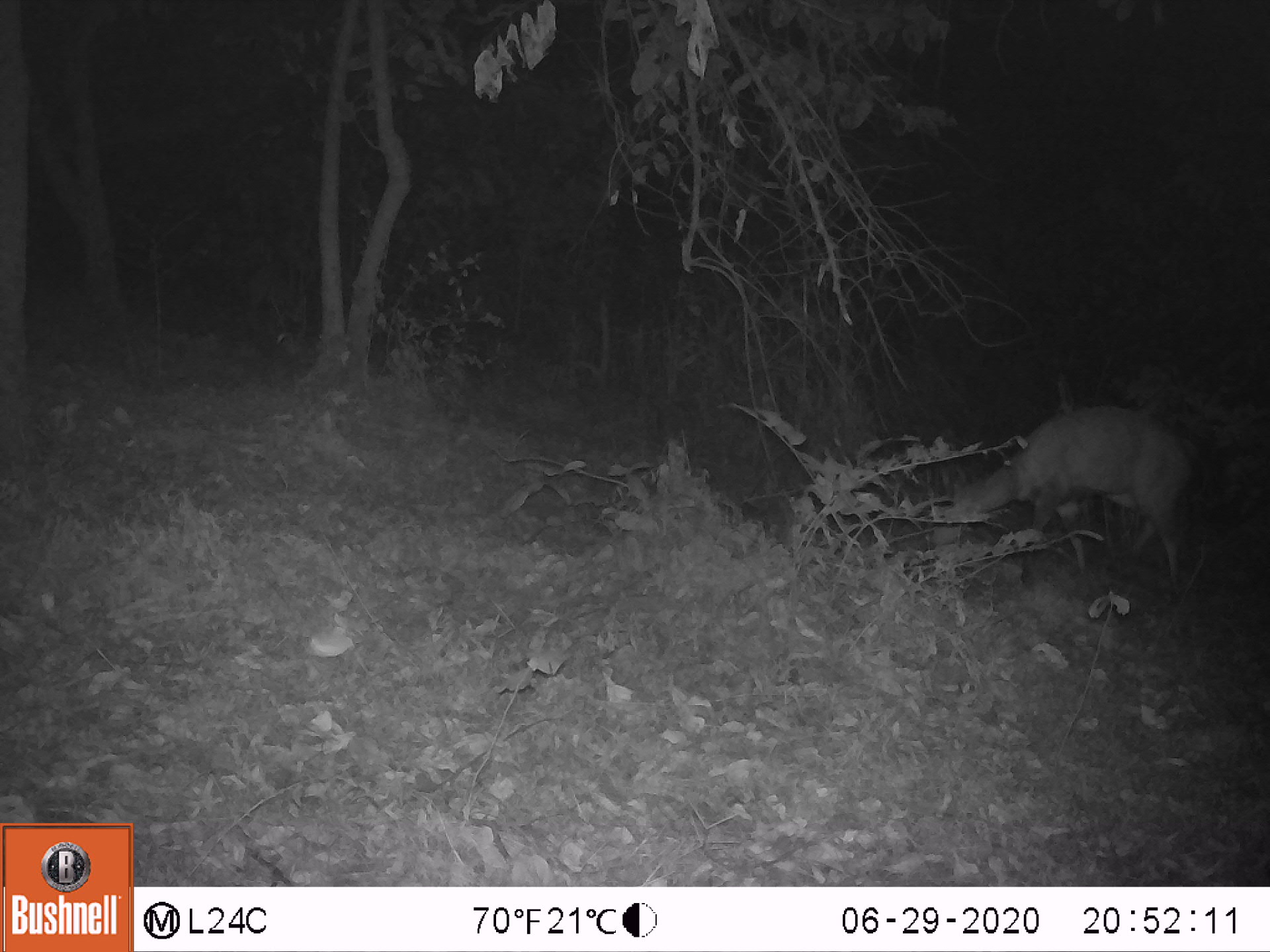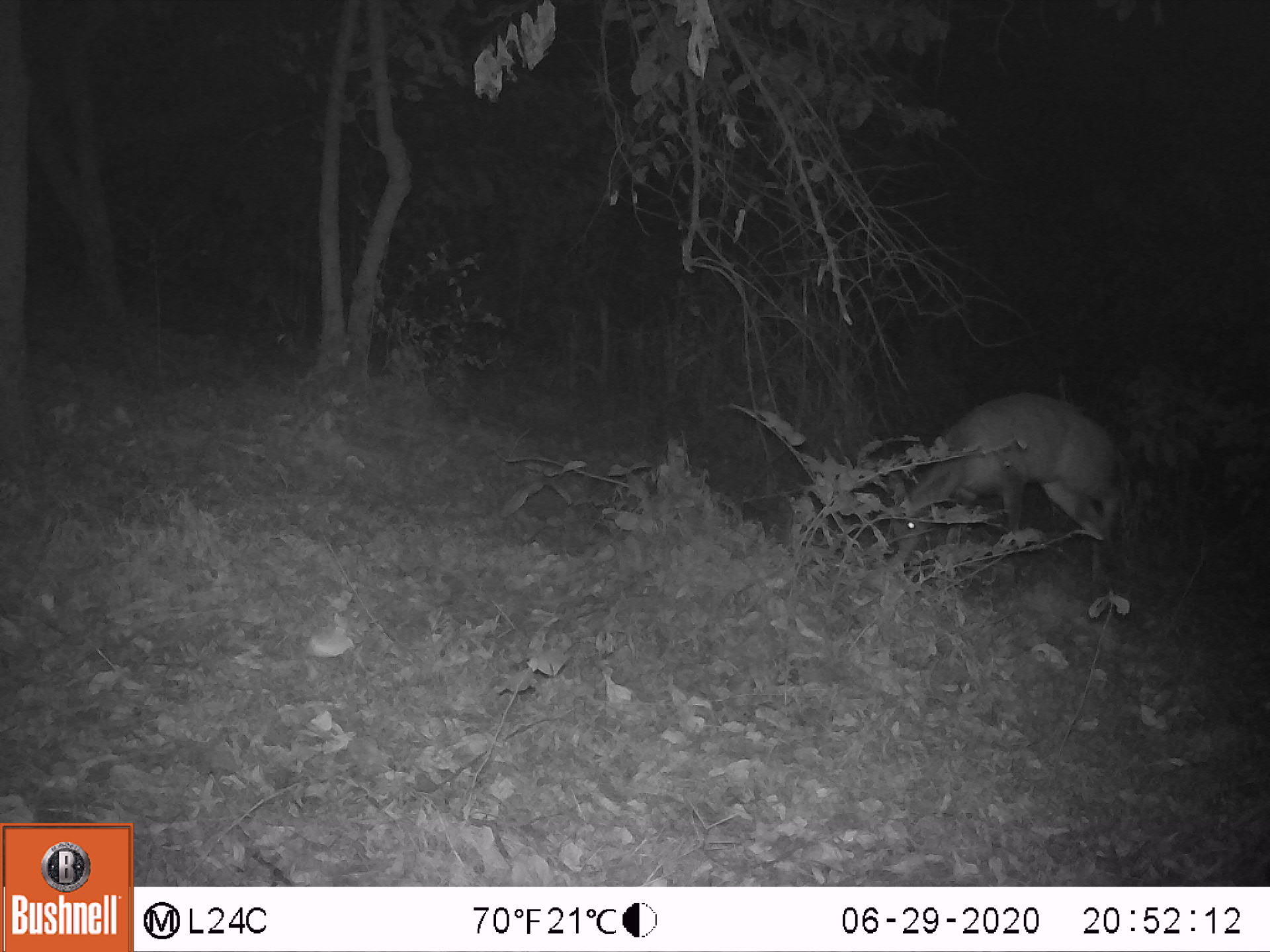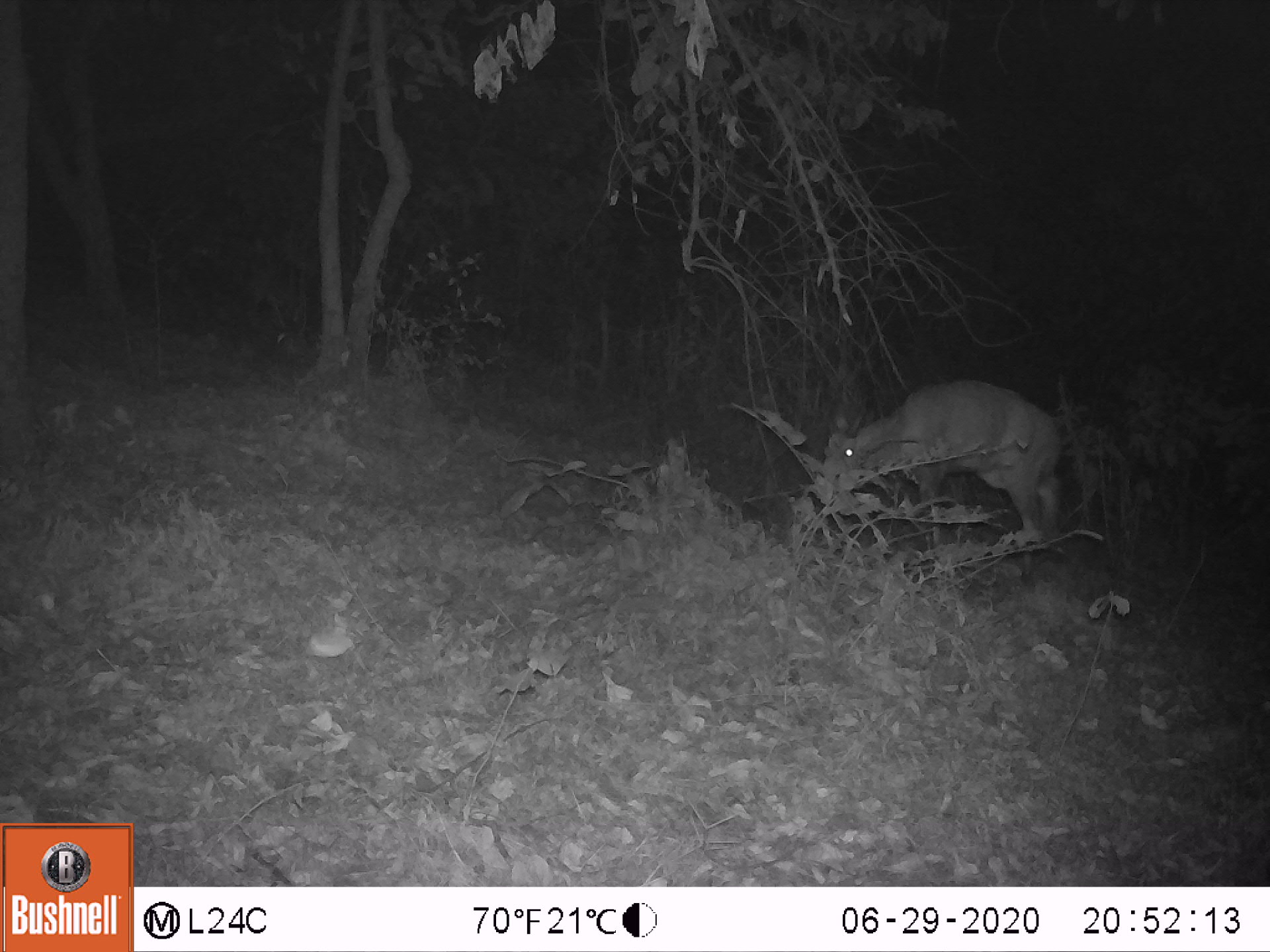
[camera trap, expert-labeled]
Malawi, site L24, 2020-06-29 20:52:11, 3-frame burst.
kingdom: Animalia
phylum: Chordata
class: Mammalia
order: Artiodactyla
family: Bovidae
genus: Tragelaphus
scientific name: Tragelaphus sylvaticus sylvaticus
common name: cape bushbuck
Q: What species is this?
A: Cape bushbuck (Tragelaphus sylvaticus sylvaticus).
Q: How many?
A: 1.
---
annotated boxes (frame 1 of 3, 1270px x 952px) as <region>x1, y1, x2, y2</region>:
cape bushbuck: <region>916, 399, 1207, 603</region>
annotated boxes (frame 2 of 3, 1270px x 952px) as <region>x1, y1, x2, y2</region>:
cape bushbuck: <region>861, 385, 1146, 602</region>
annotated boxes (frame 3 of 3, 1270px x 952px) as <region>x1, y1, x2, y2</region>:
cape bushbuck: <region>802, 367, 1074, 577</region>